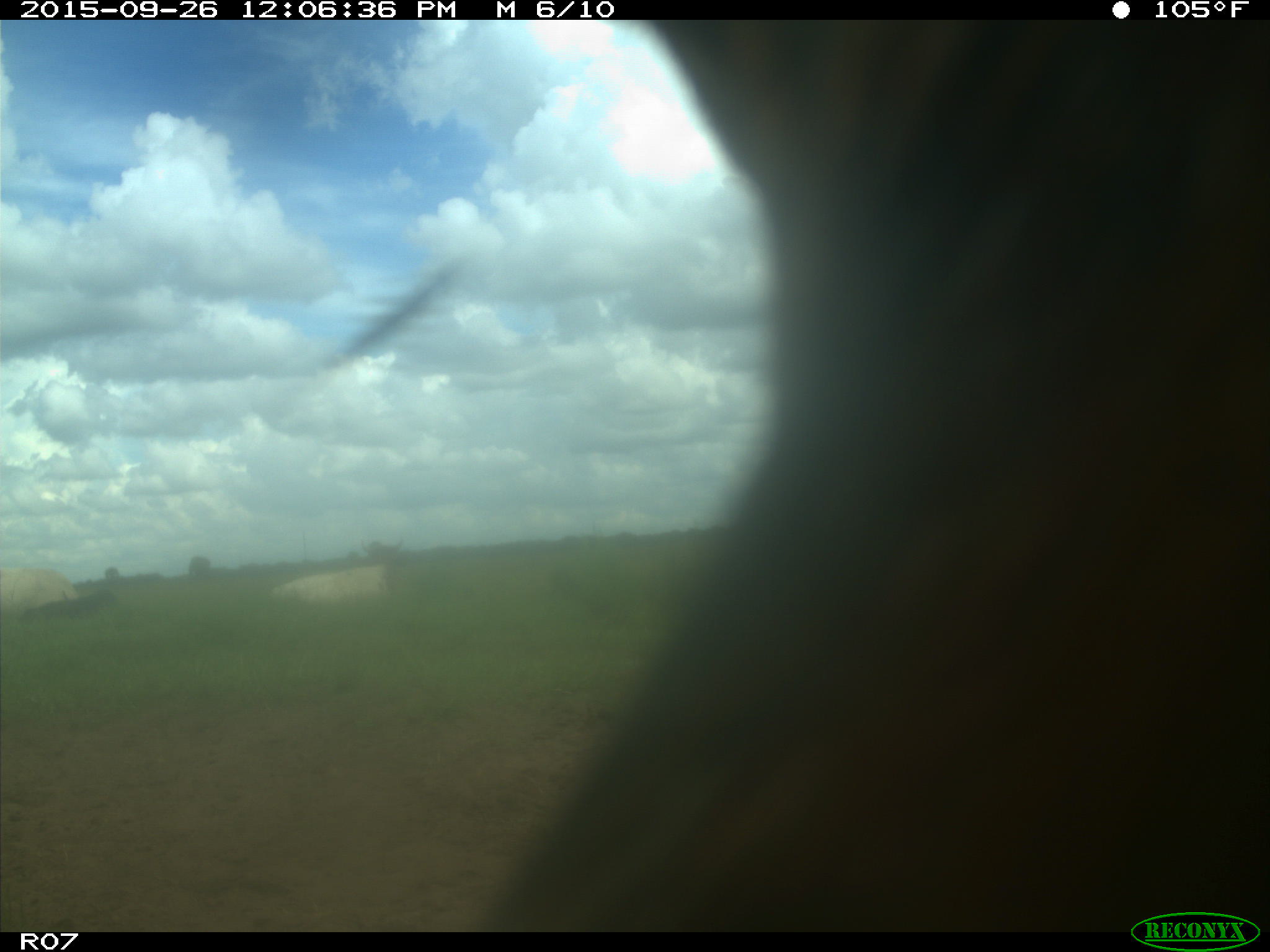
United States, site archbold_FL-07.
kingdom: Animalia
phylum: Chordata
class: Mammalia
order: Artiodactyla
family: Bovidae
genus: Bos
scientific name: Bos taurus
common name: domestic cow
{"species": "Bos taurus (domestic cow)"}